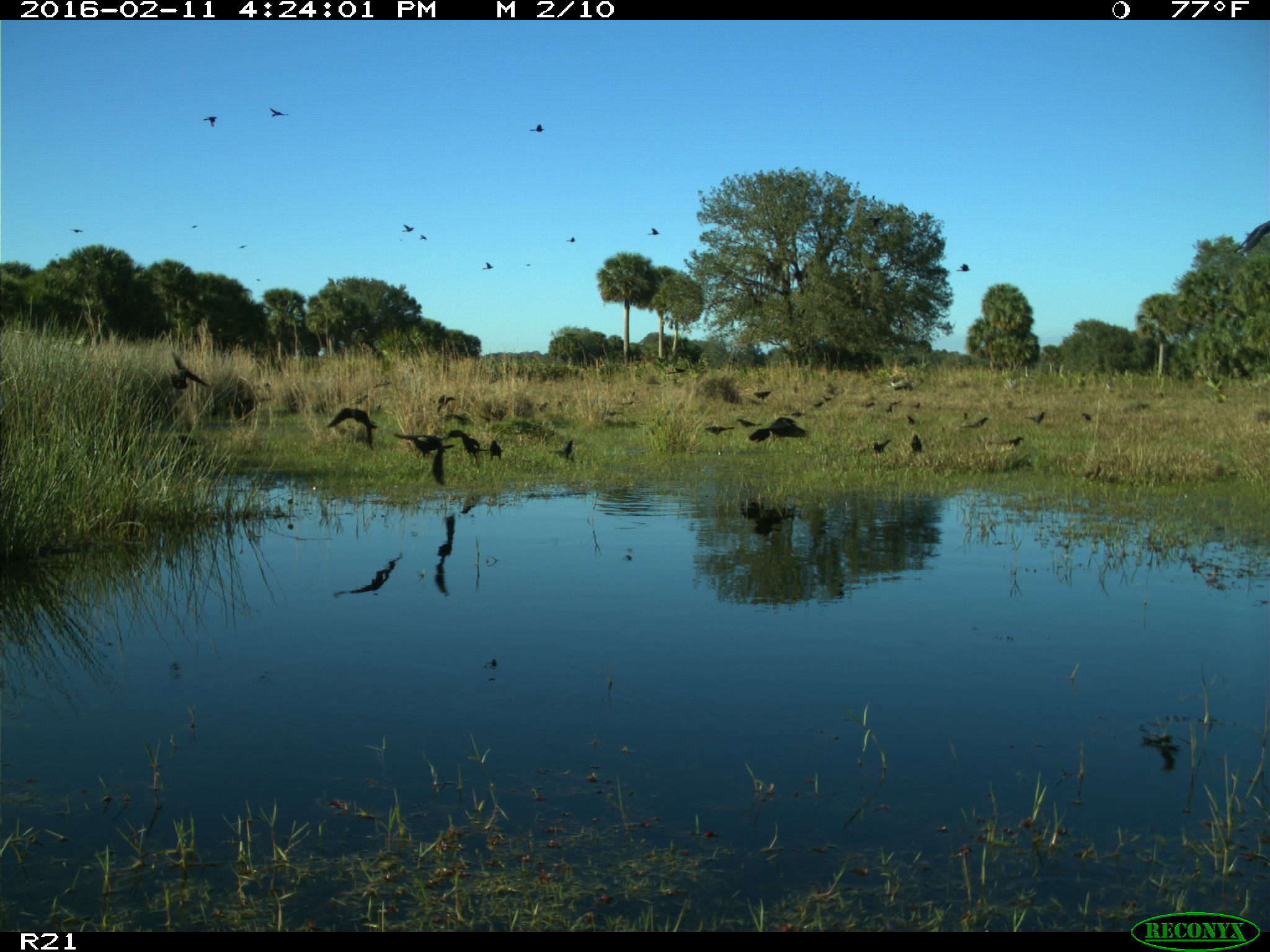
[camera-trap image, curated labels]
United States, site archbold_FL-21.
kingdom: Animalia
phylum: Chordata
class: Aves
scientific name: Aves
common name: birds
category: unidentified bird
Unidentified bird (birds) (Aves).